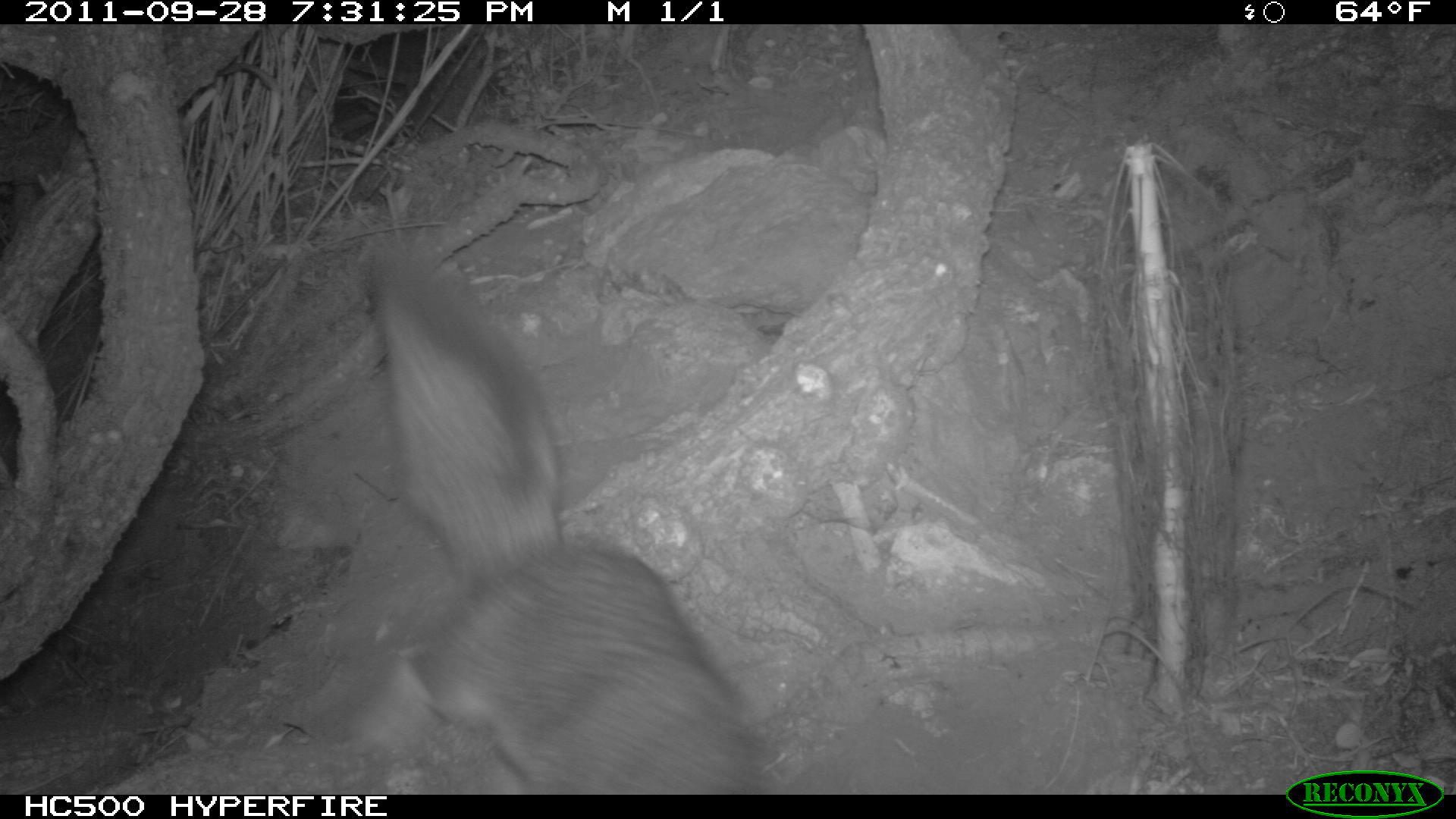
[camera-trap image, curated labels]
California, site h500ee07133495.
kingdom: Animalia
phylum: Chordata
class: Mammalia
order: Carnivora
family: Canidae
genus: Urocyon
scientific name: Urocyon littoralis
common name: island fox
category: fox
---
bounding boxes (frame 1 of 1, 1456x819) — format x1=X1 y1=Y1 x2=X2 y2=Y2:
fox: x1=333 y1=244 x2=770 y2=792